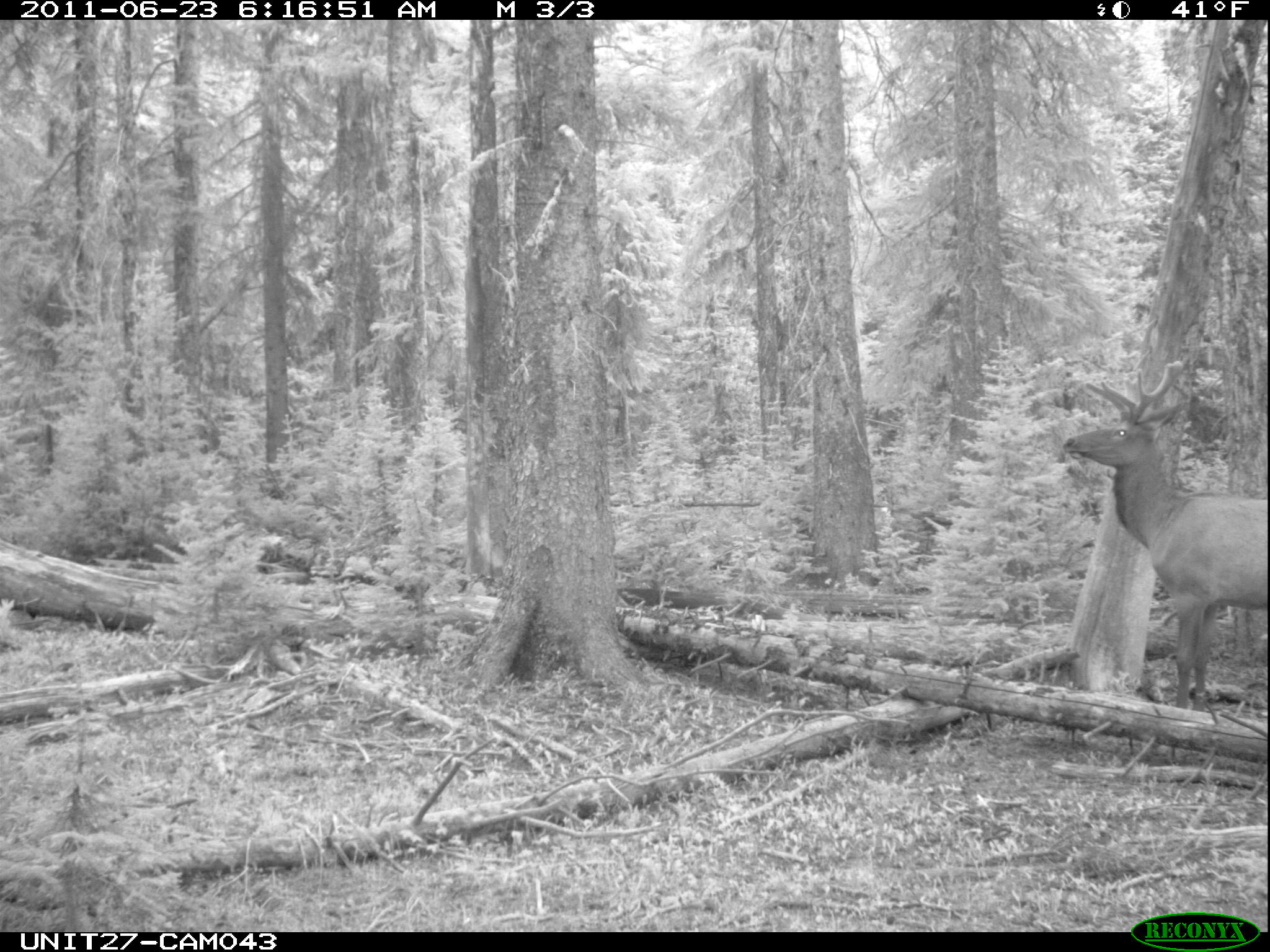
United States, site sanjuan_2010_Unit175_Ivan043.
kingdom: Animalia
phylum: Chordata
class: Mammalia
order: Artiodactyla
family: Cervidae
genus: Cervus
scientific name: Cervus elaphus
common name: red deer